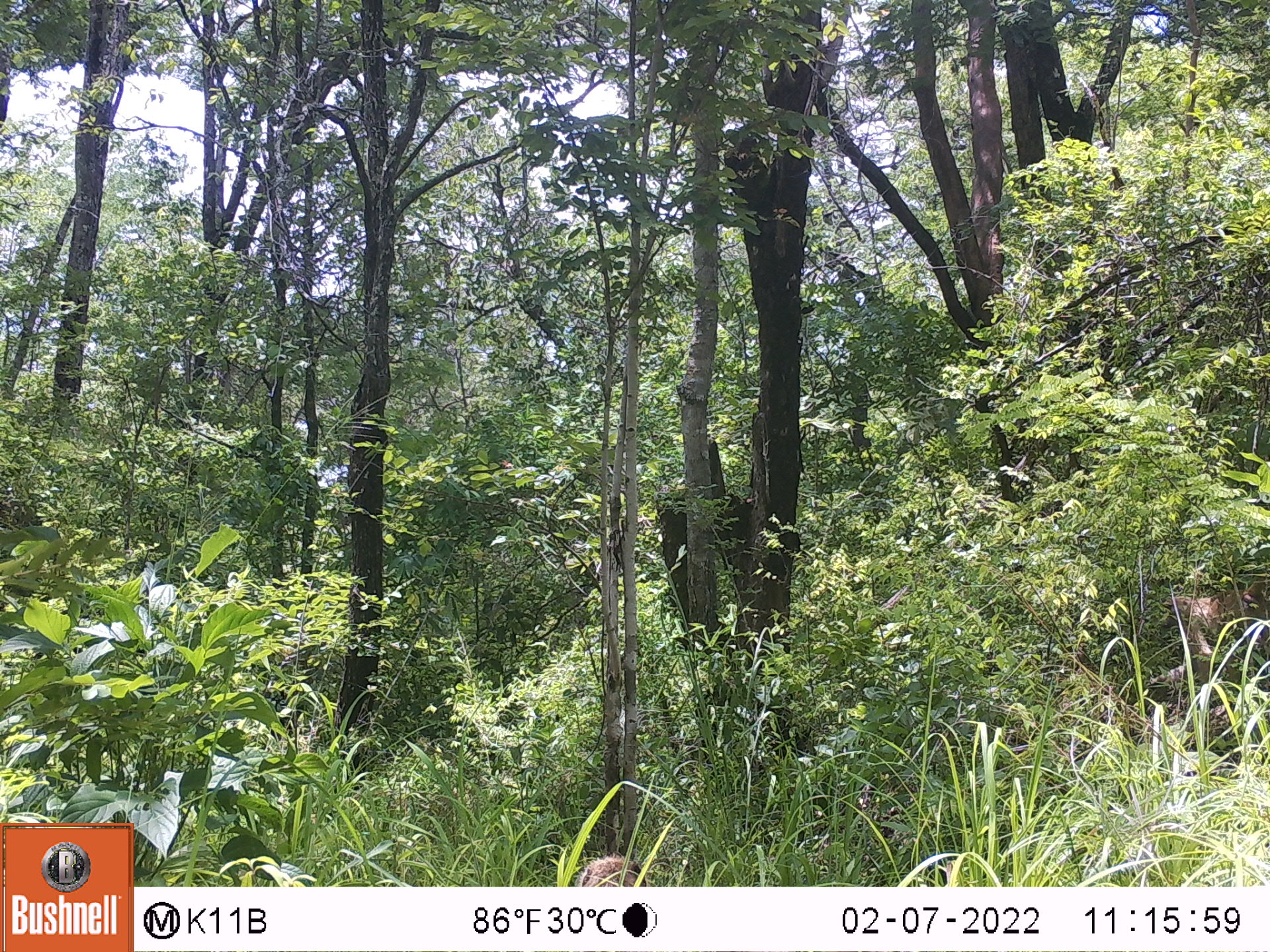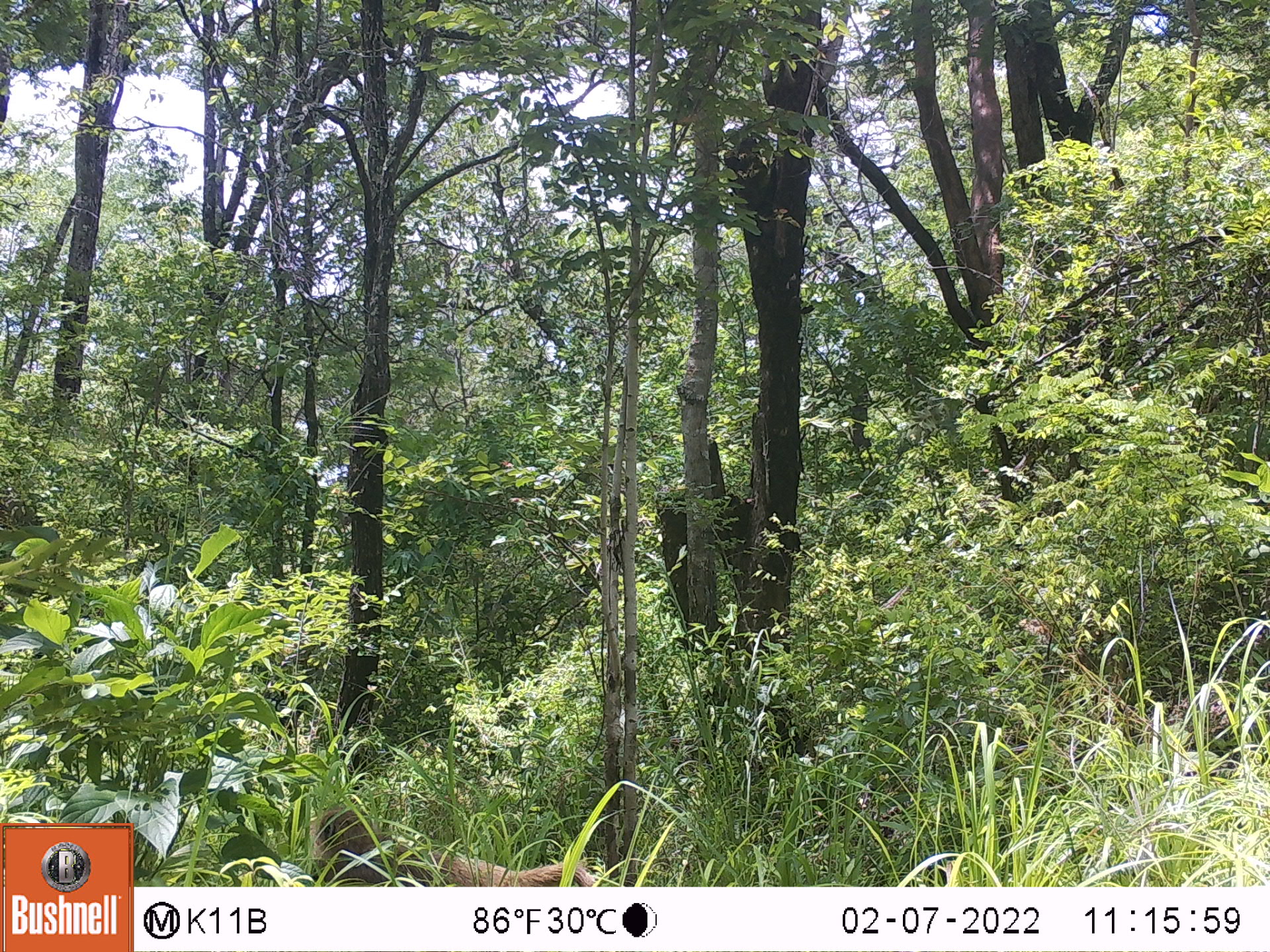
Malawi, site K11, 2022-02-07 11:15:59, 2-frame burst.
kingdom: Animalia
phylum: Chordata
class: Mammalia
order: Primates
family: Cercopithecidae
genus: Papio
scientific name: Papio cynocephalus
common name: yellow baboon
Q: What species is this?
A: Yellow baboon (Papio cynocephalus).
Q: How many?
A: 2.